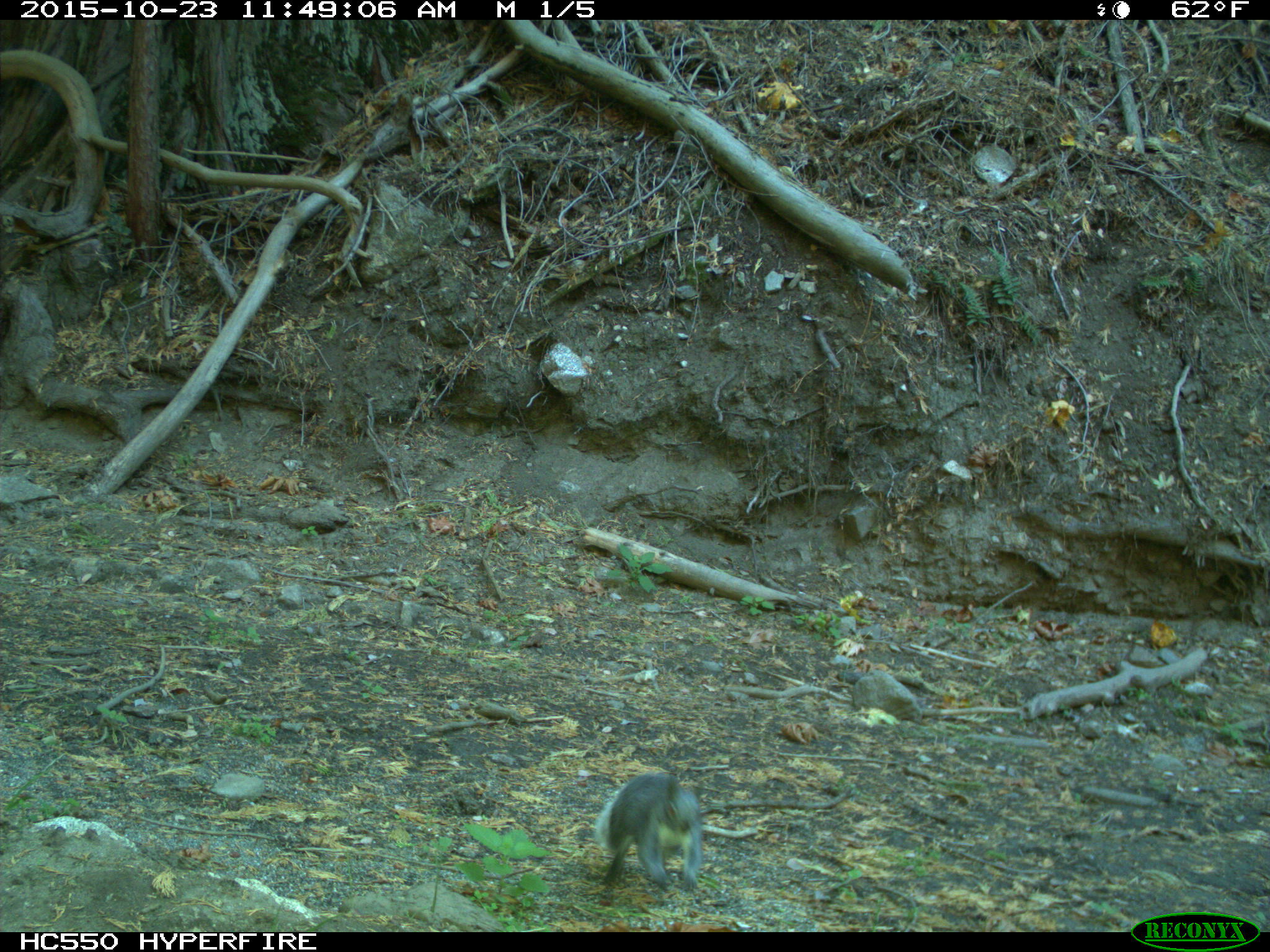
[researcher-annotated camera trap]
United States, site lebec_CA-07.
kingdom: Animalia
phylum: Chordata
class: Mammalia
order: Rodentia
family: Sciuridae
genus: Sciurus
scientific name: Sciurus carolinensis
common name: eastern gray squirrel